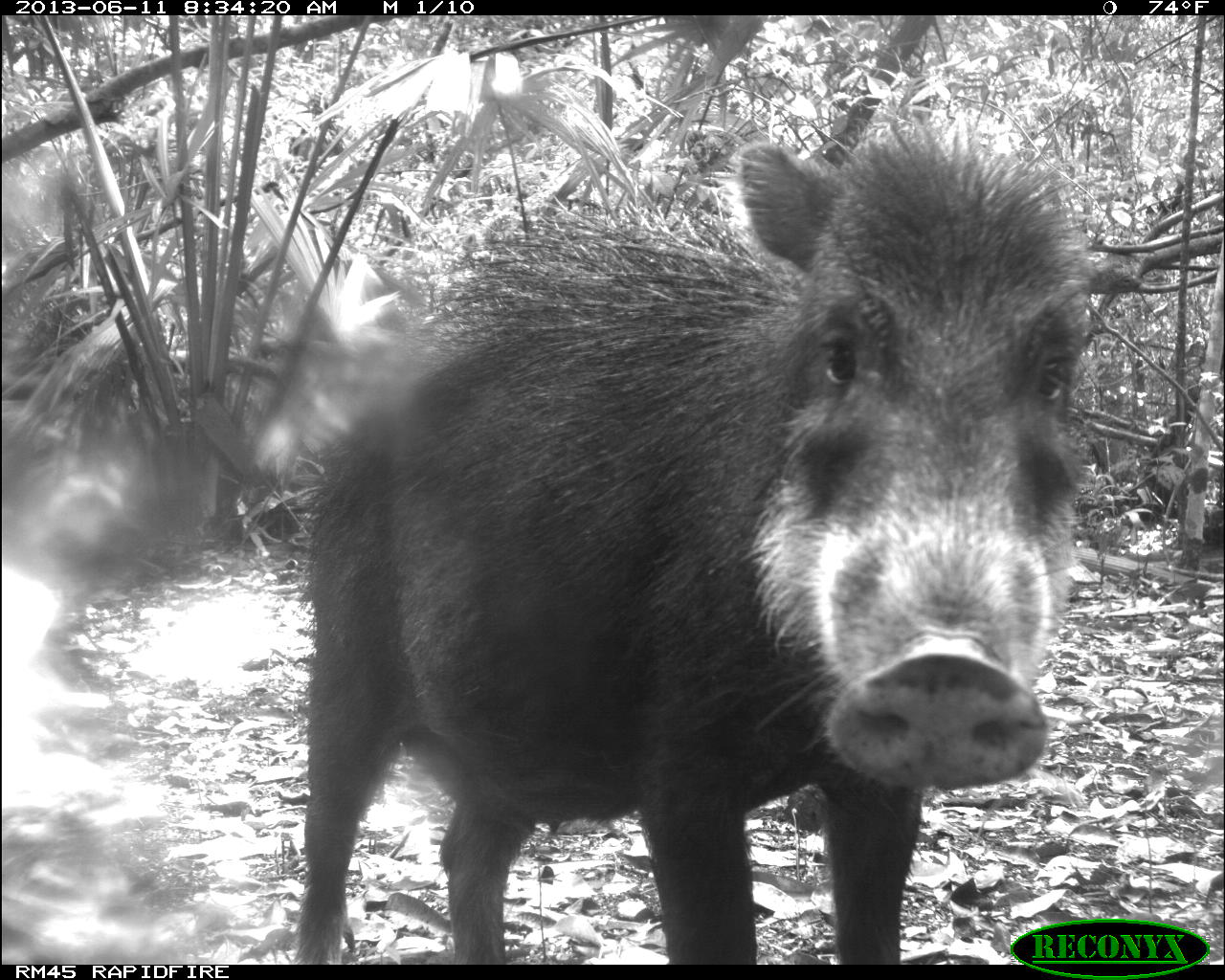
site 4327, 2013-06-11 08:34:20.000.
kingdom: Animalia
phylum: Chordata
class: Mammalia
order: Artiodactyla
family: Tayassuidae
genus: Tayassu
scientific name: Tayassu pecari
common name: white-lipped peccary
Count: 14.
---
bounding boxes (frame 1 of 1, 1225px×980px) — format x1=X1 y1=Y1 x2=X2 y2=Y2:
tayassu pecari: x1=296 y1=122 x2=1095 y2=964